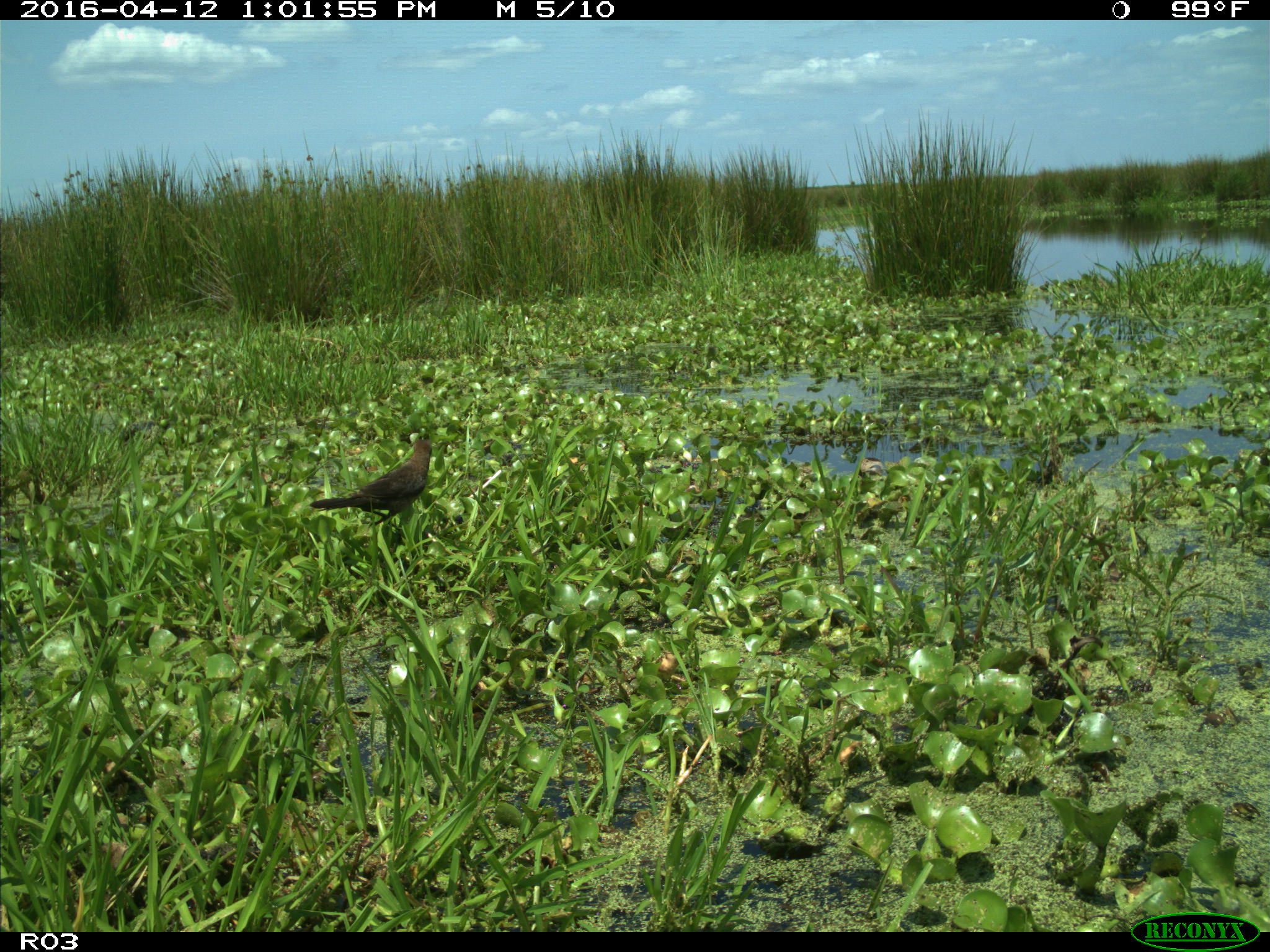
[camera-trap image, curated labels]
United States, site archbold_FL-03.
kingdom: Animalia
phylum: Chordata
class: Mammalia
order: Artiodactyla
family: Bovidae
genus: Bos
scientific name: Bos taurus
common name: domestic cow